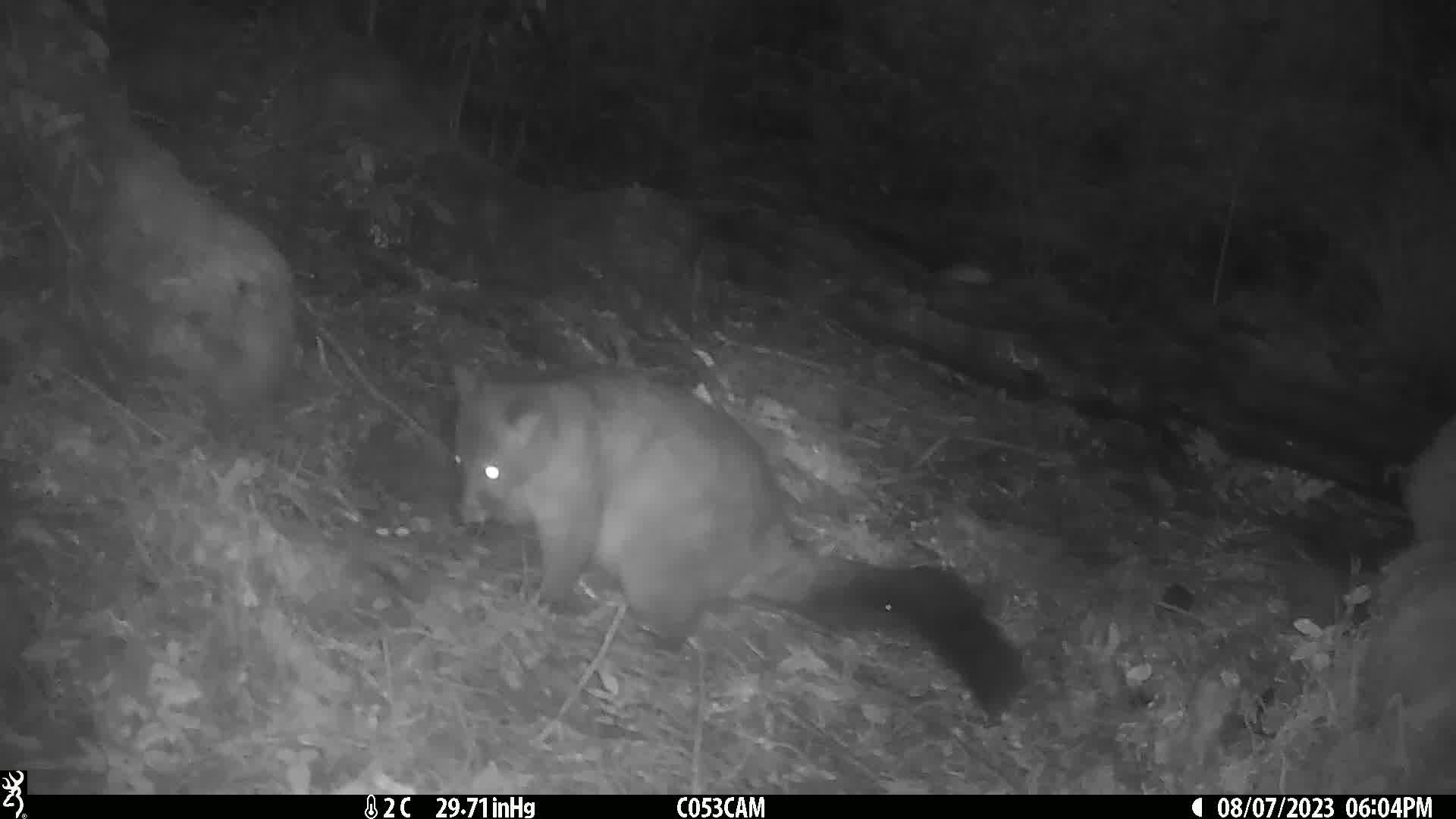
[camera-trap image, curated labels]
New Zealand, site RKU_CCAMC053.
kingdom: Animalia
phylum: Chordata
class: Mammalia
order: Diprotodontia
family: Phalangeridae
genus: Trichosurus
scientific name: Trichosurus vulpecula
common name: common brushtail possum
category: possum